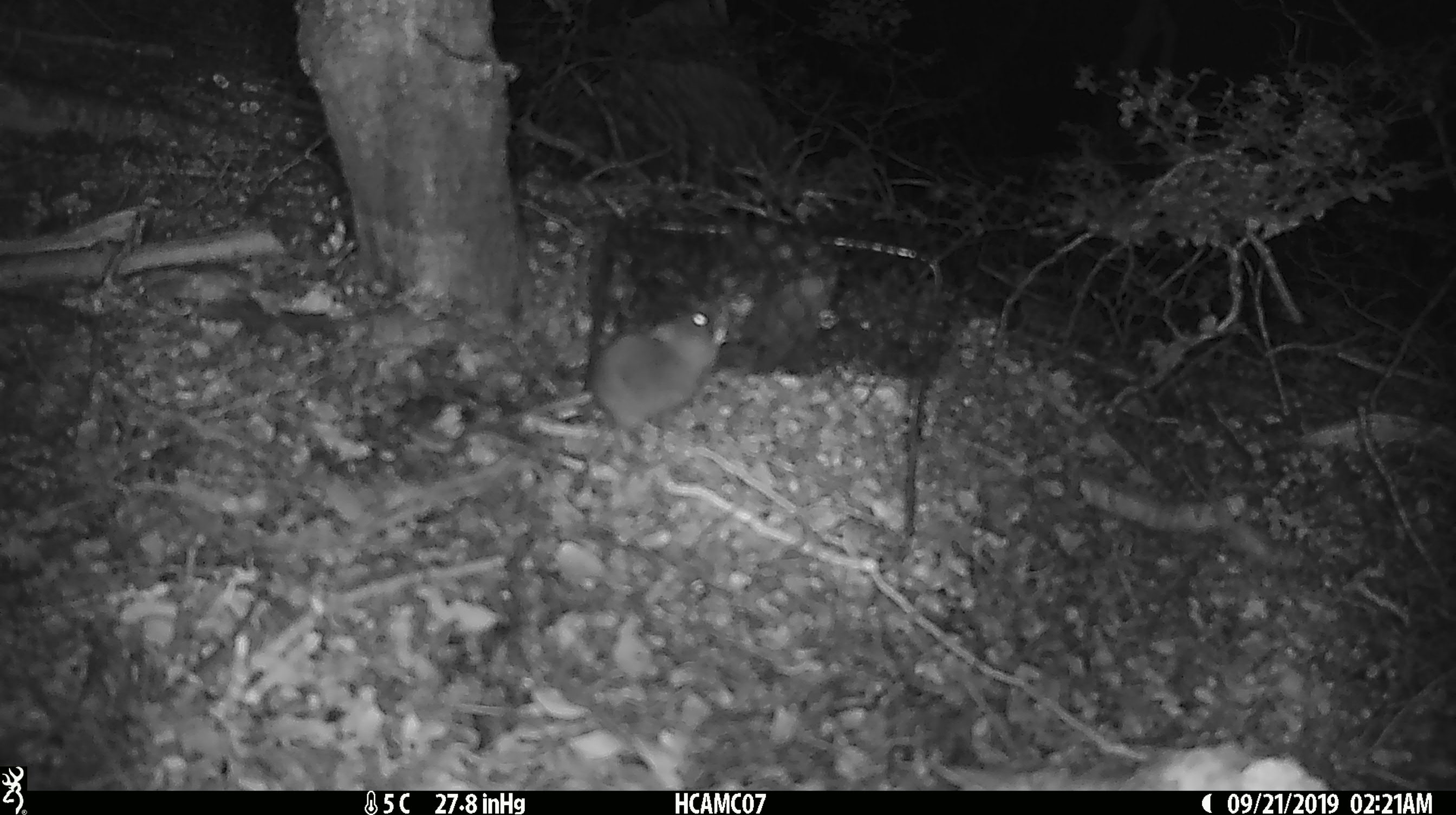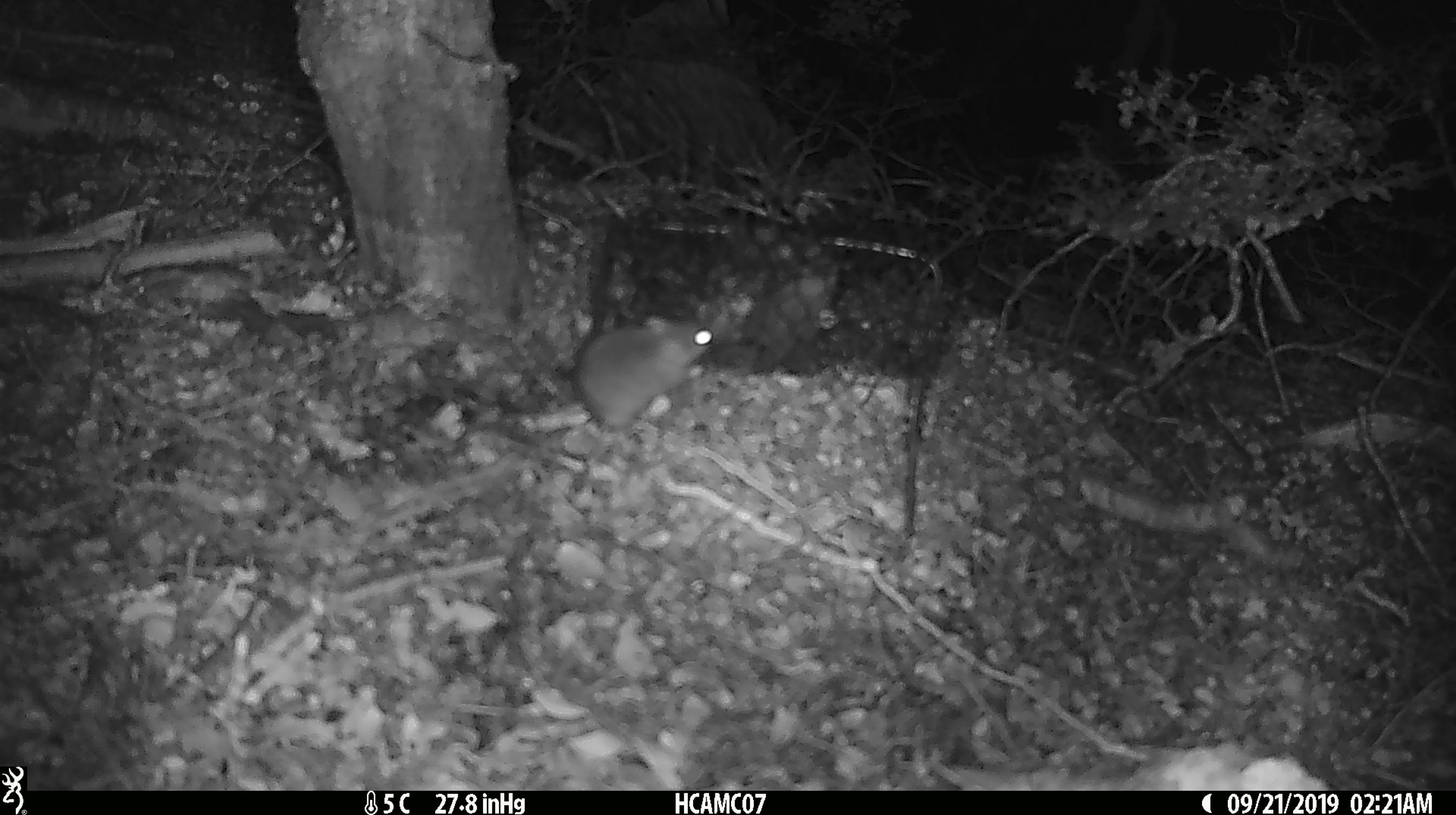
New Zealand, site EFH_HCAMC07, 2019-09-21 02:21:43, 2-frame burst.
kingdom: Animalia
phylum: Chordata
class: Mammalia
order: Rodentia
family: Muridae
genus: Mus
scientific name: Mus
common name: mouse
Mouse (Mus).